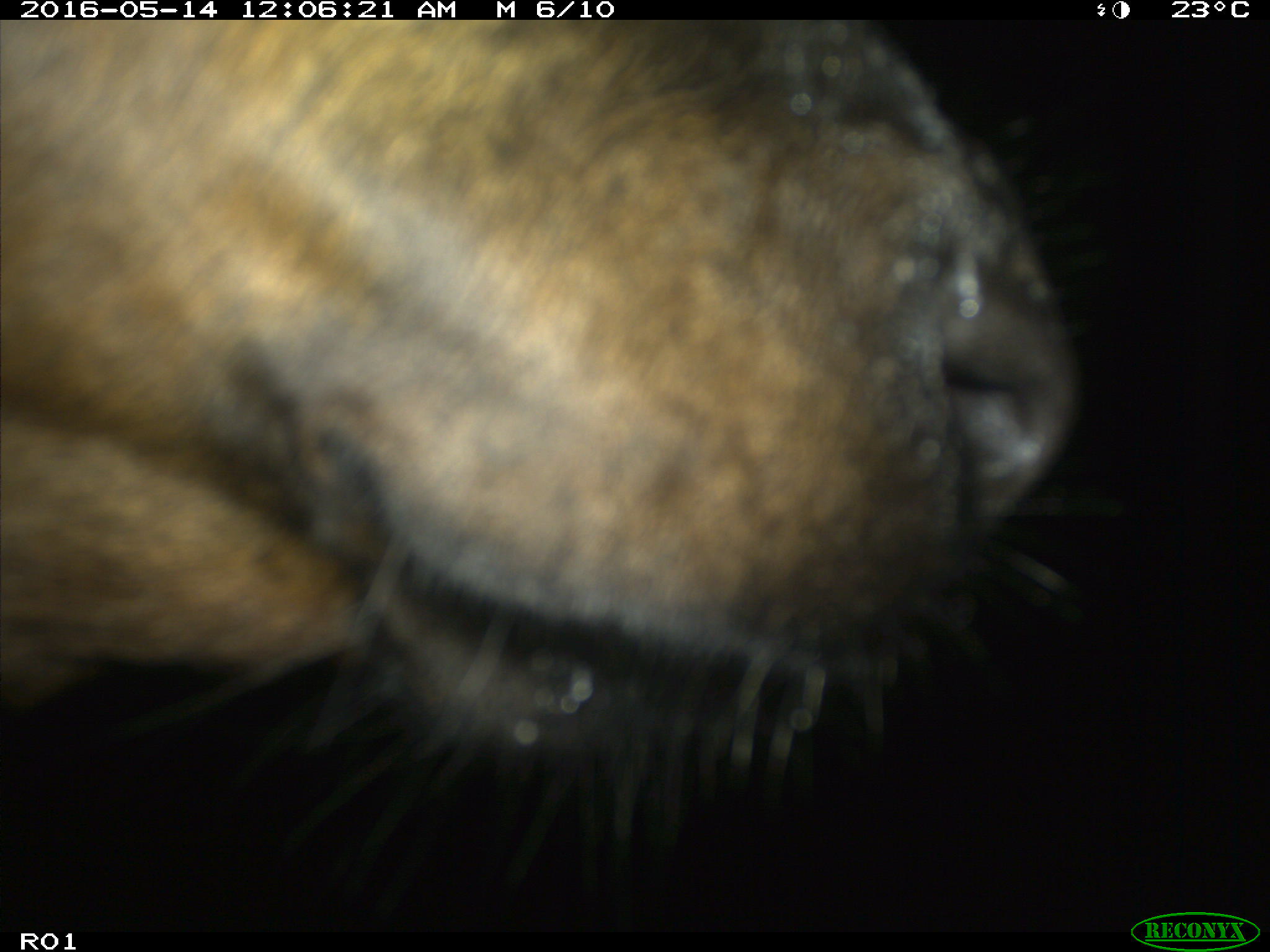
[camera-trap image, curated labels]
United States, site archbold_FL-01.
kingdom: Animalia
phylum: Chordata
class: Mammalia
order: Artiodactyla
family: Bovidae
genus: Bos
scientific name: Bos taurus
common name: domestic cow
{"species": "Bos taurus (domestic cow)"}